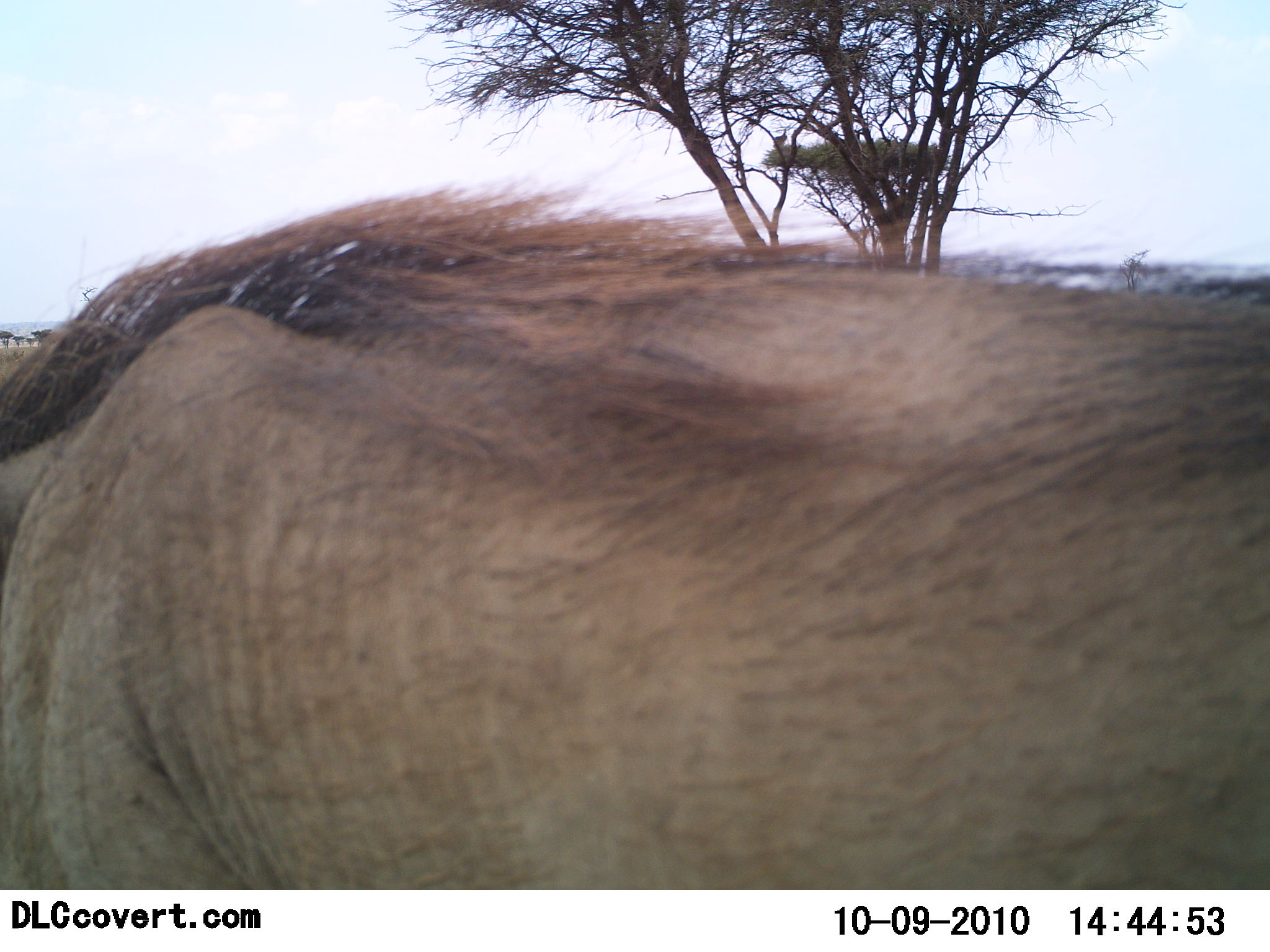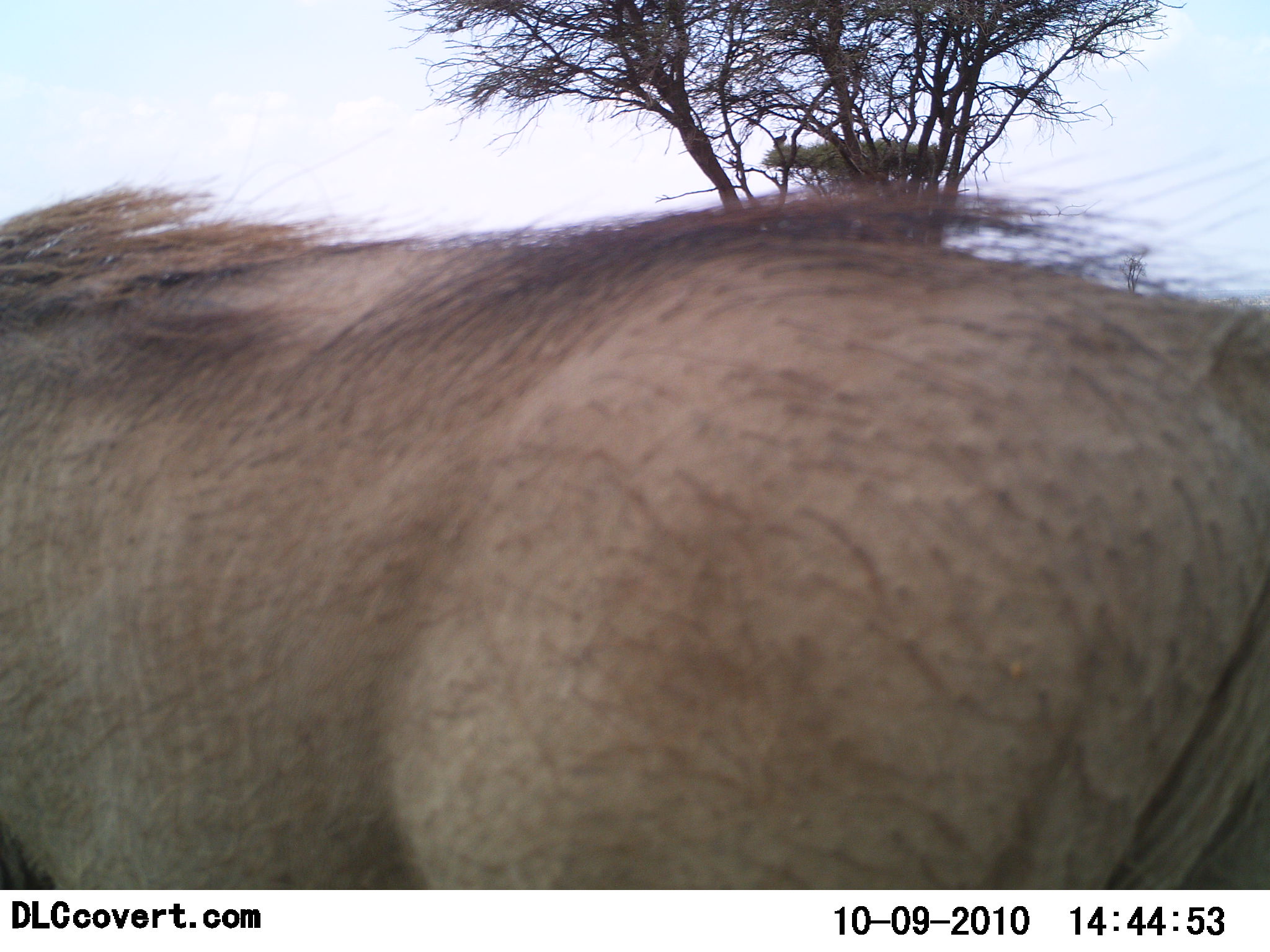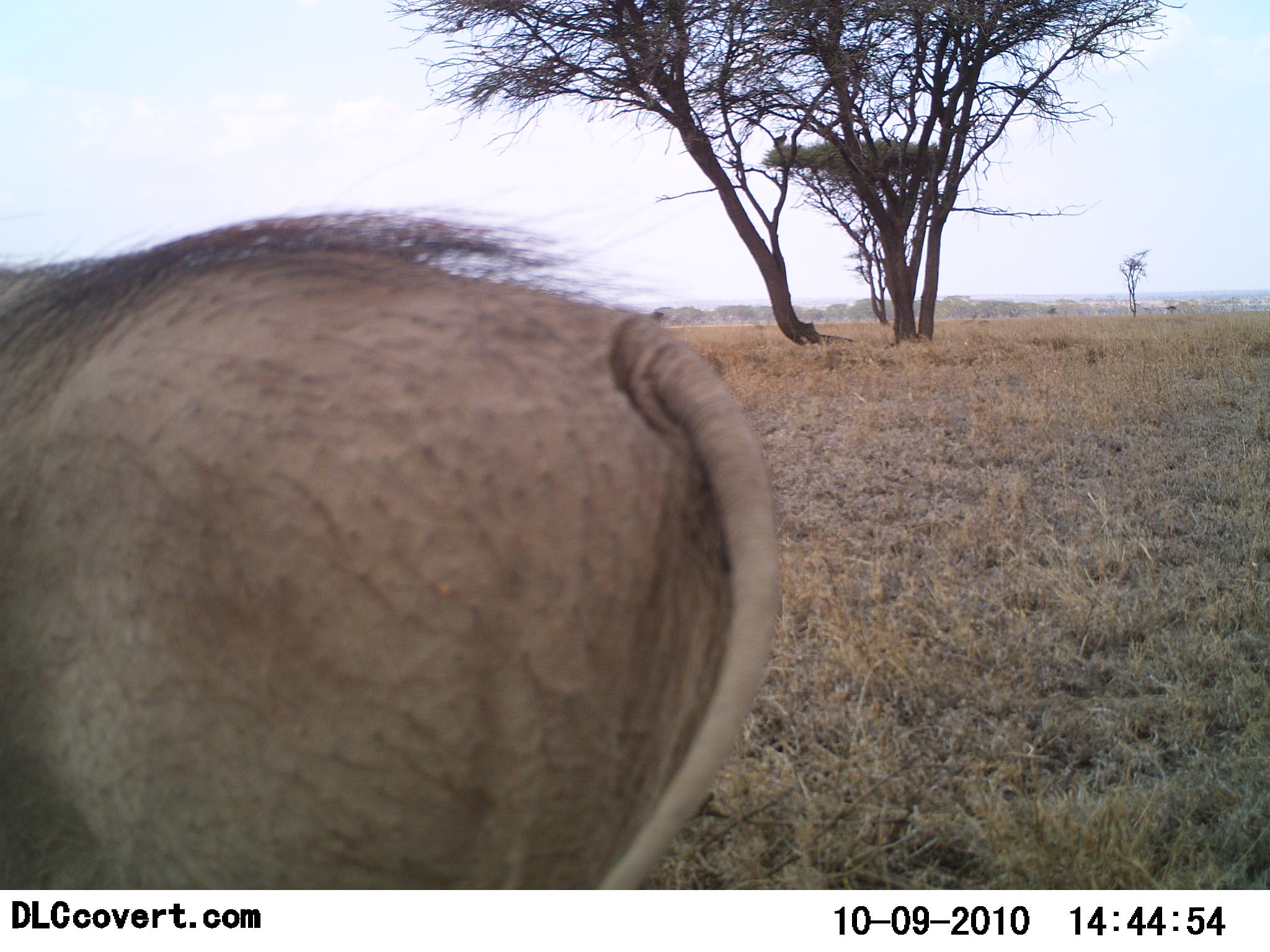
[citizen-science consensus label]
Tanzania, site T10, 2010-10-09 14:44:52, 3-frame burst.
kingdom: Animalia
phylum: Chordata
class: Mammalia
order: Artiodactyla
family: Suidae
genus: Phacochoerus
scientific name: Phacochoerus africanus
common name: warthog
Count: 1.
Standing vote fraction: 20%.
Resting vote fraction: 0%.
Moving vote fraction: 87%.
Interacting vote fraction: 0%.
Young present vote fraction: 0%.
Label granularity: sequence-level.